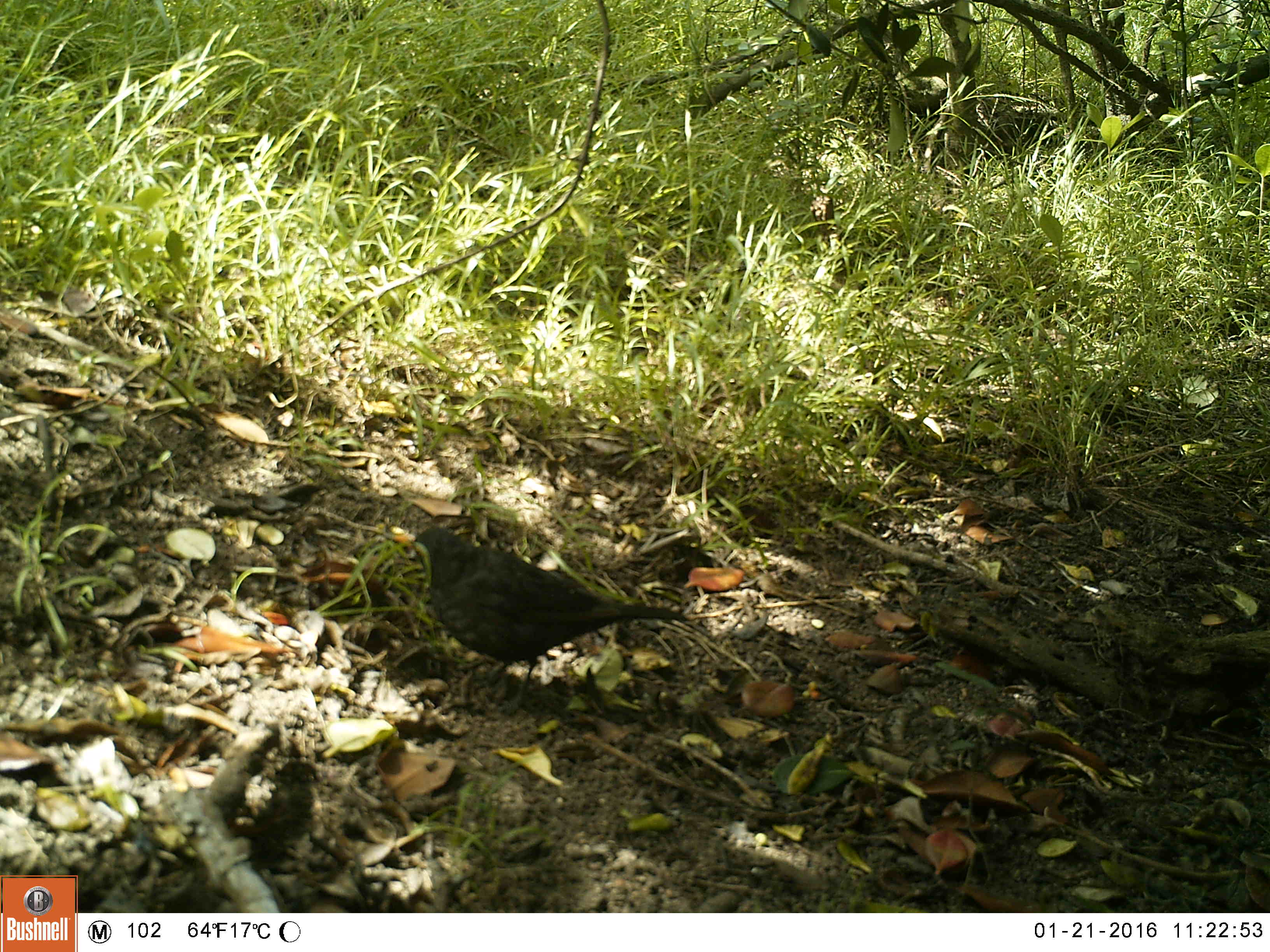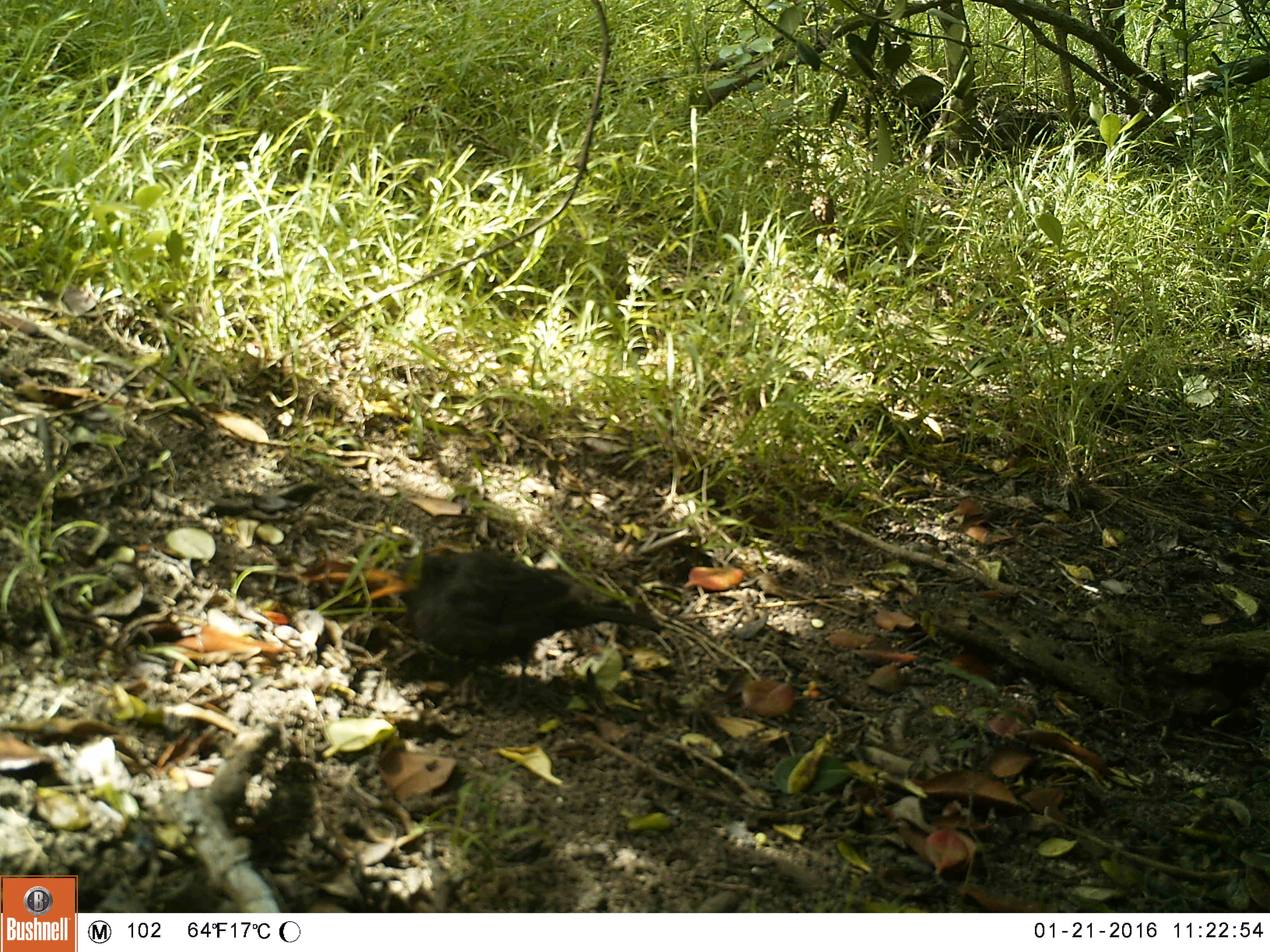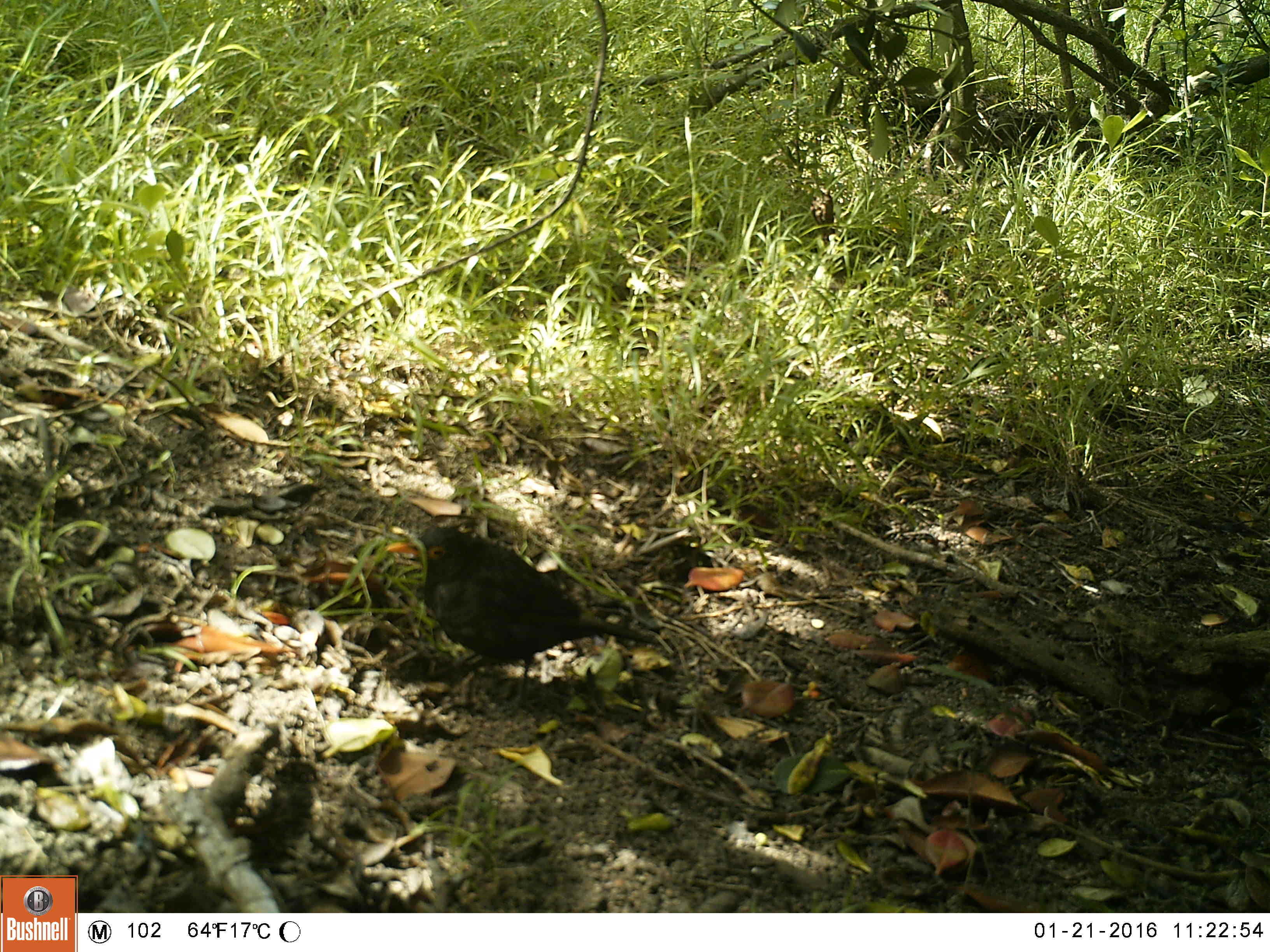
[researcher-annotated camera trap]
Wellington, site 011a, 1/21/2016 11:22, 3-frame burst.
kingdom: Animalia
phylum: Chordata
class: Aves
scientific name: Aves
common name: bird